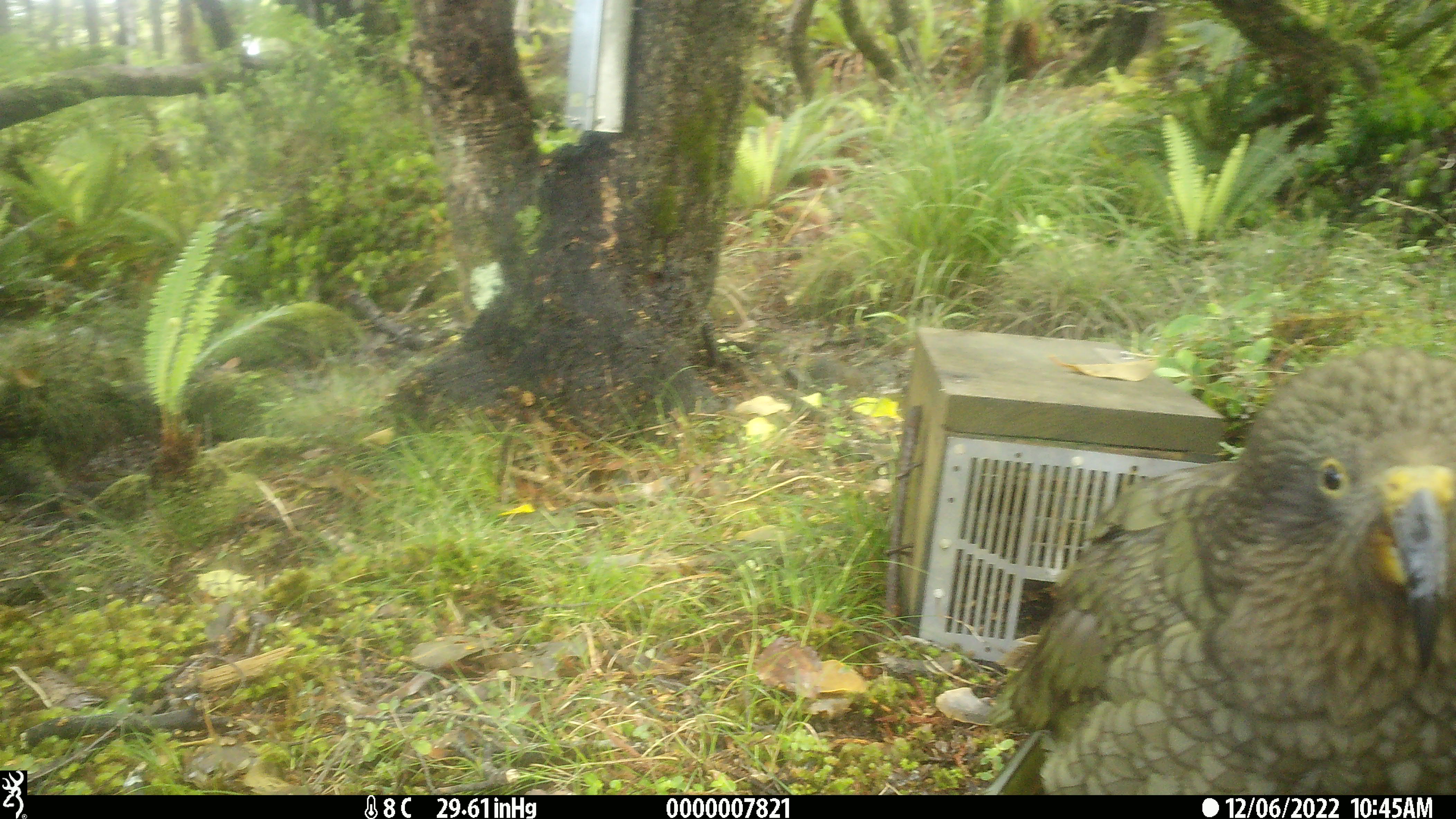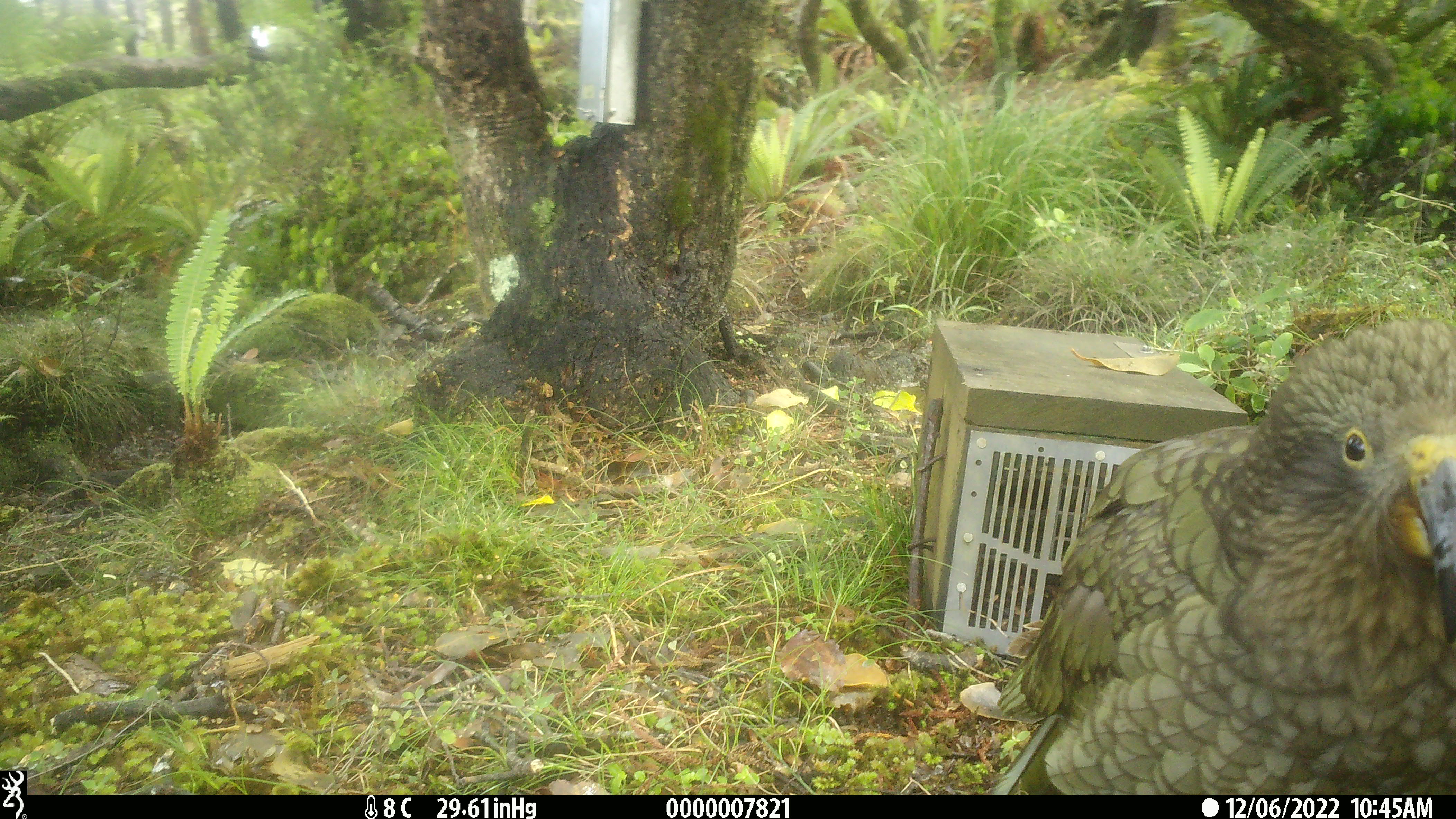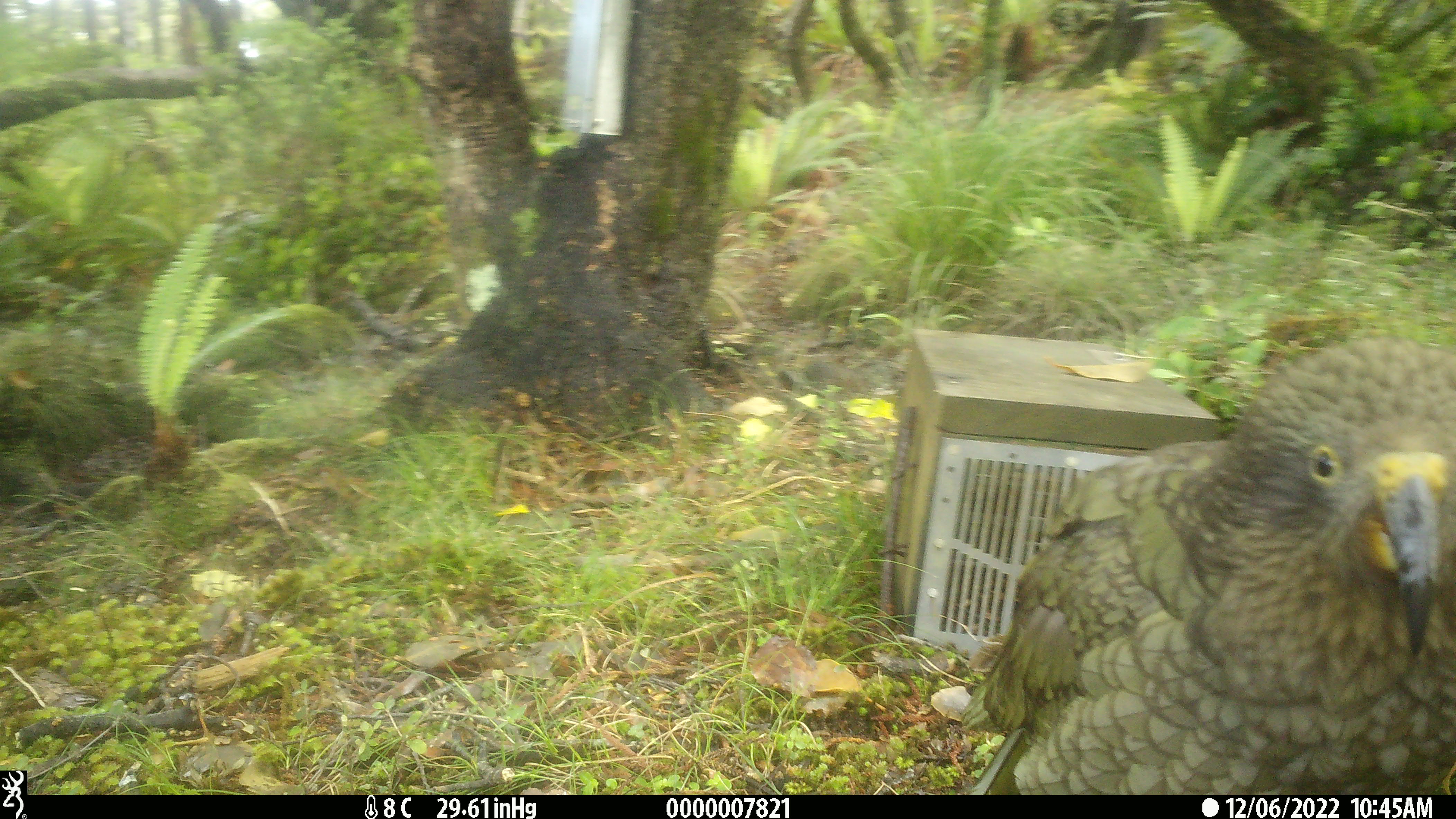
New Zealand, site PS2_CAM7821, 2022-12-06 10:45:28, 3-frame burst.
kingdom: Animalia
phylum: Chordata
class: Aves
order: Psittaciformes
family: Strigopidae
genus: Nestor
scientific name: Nestor notabilis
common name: kea